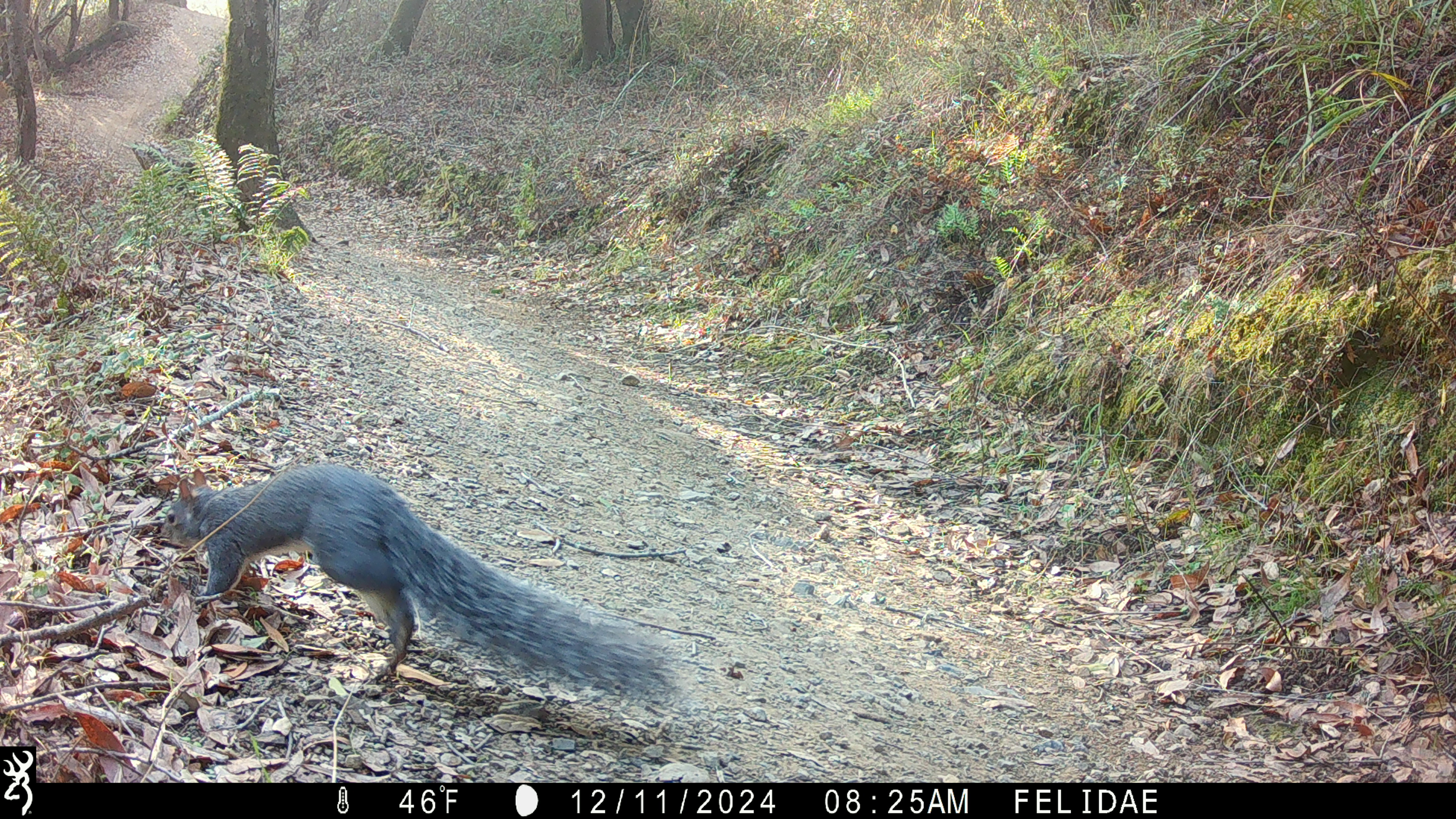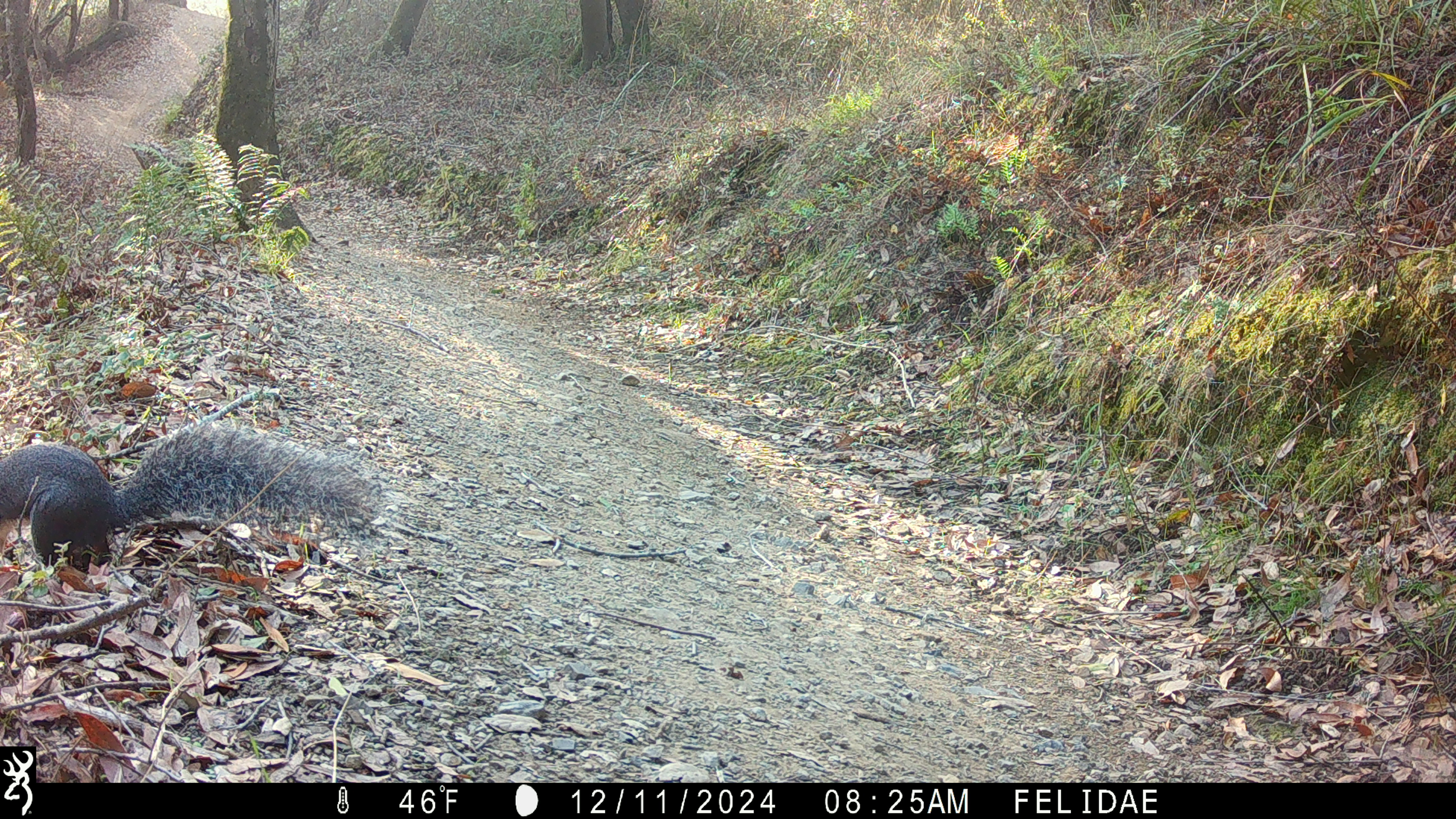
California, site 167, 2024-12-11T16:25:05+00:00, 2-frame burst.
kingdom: Animalia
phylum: Chordata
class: Mammalia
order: Rodentia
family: Sciuridae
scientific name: Sciuridae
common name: squirrel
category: unknown squirrel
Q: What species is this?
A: Unknown squirrel (squirrel) (Sciuridae).